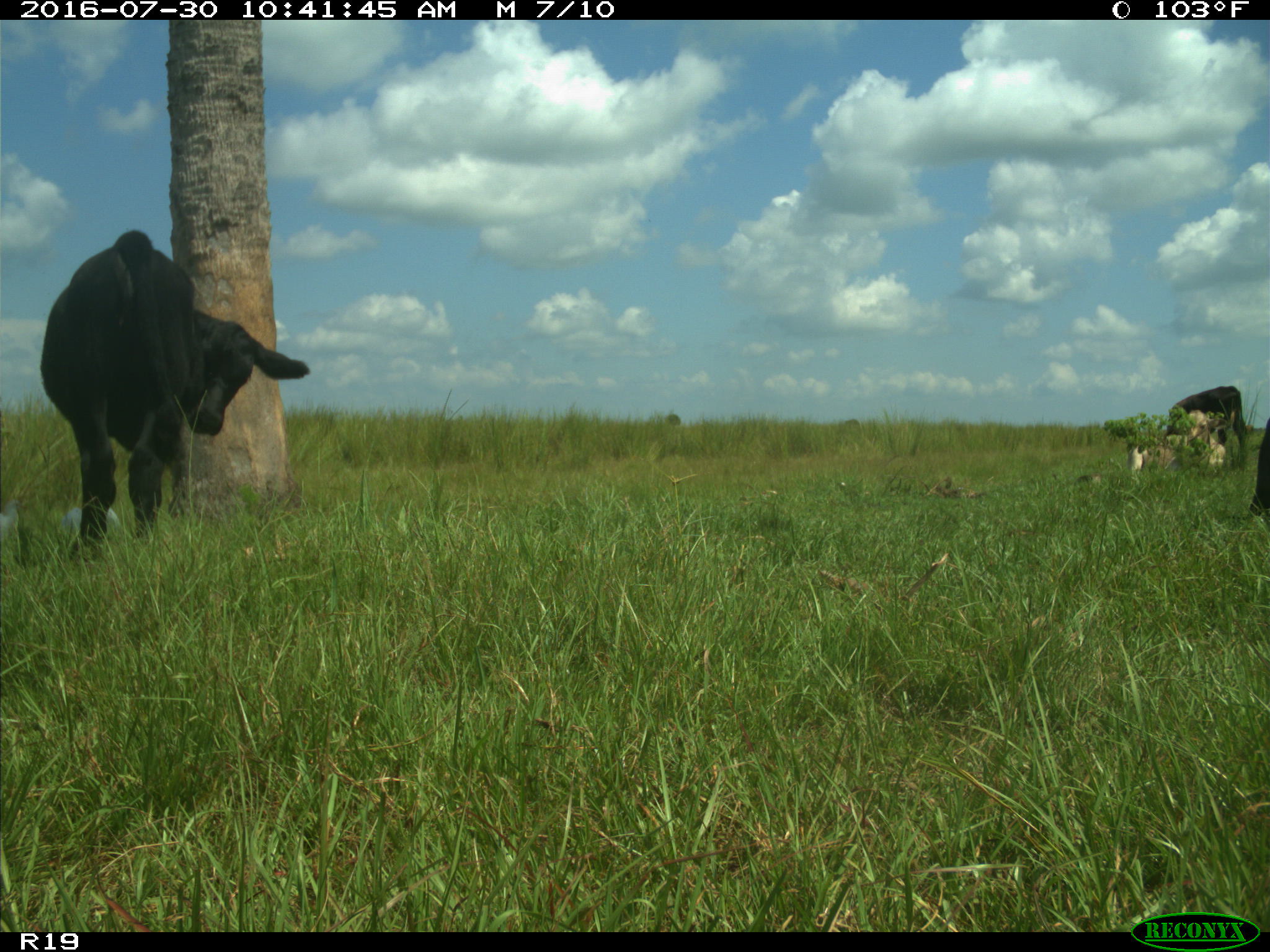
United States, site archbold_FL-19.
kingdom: Animalia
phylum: Chordata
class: Mammalia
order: Artiodactyla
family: Bovidae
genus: Bos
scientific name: Bos taurus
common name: domestic cow